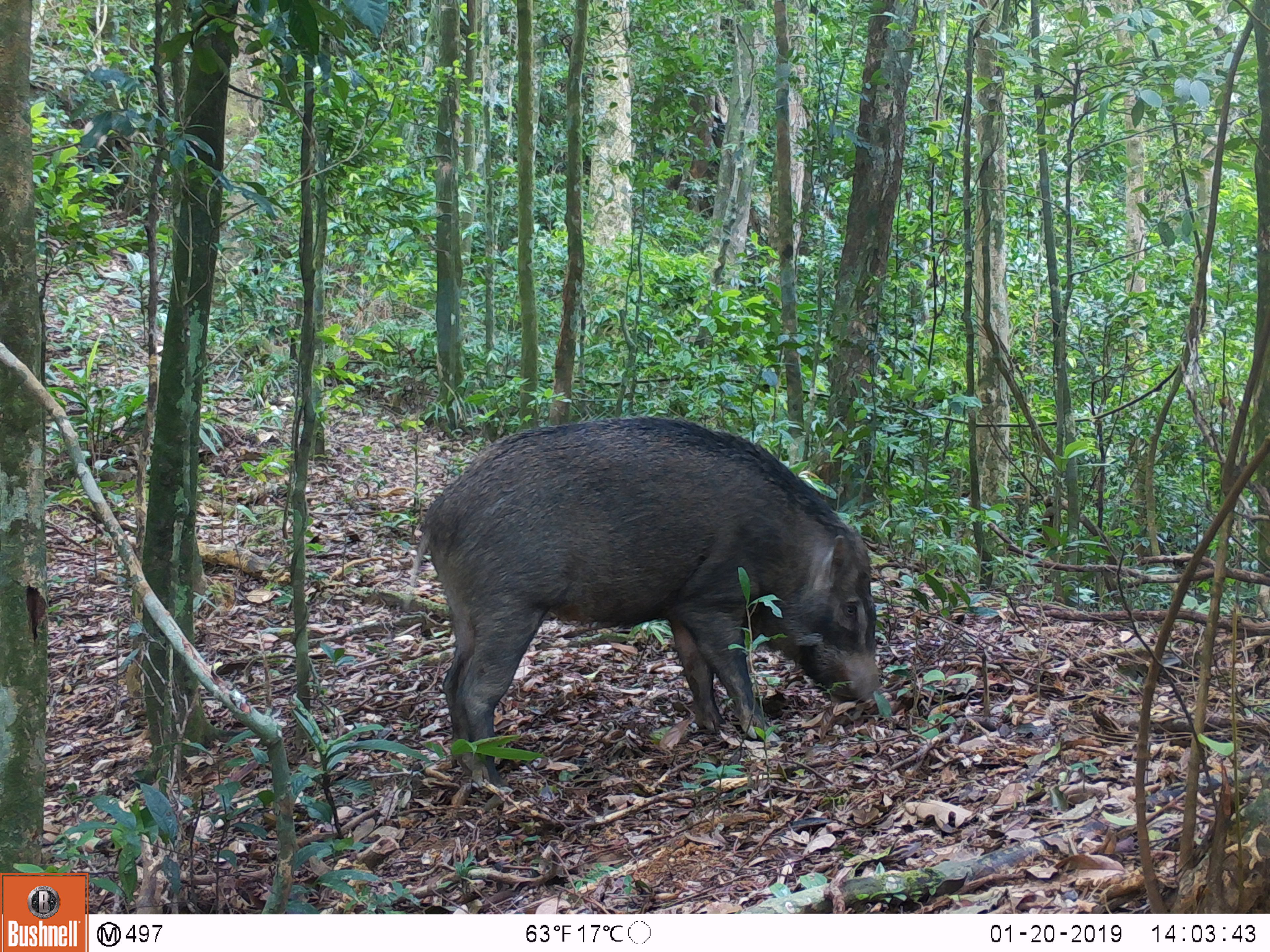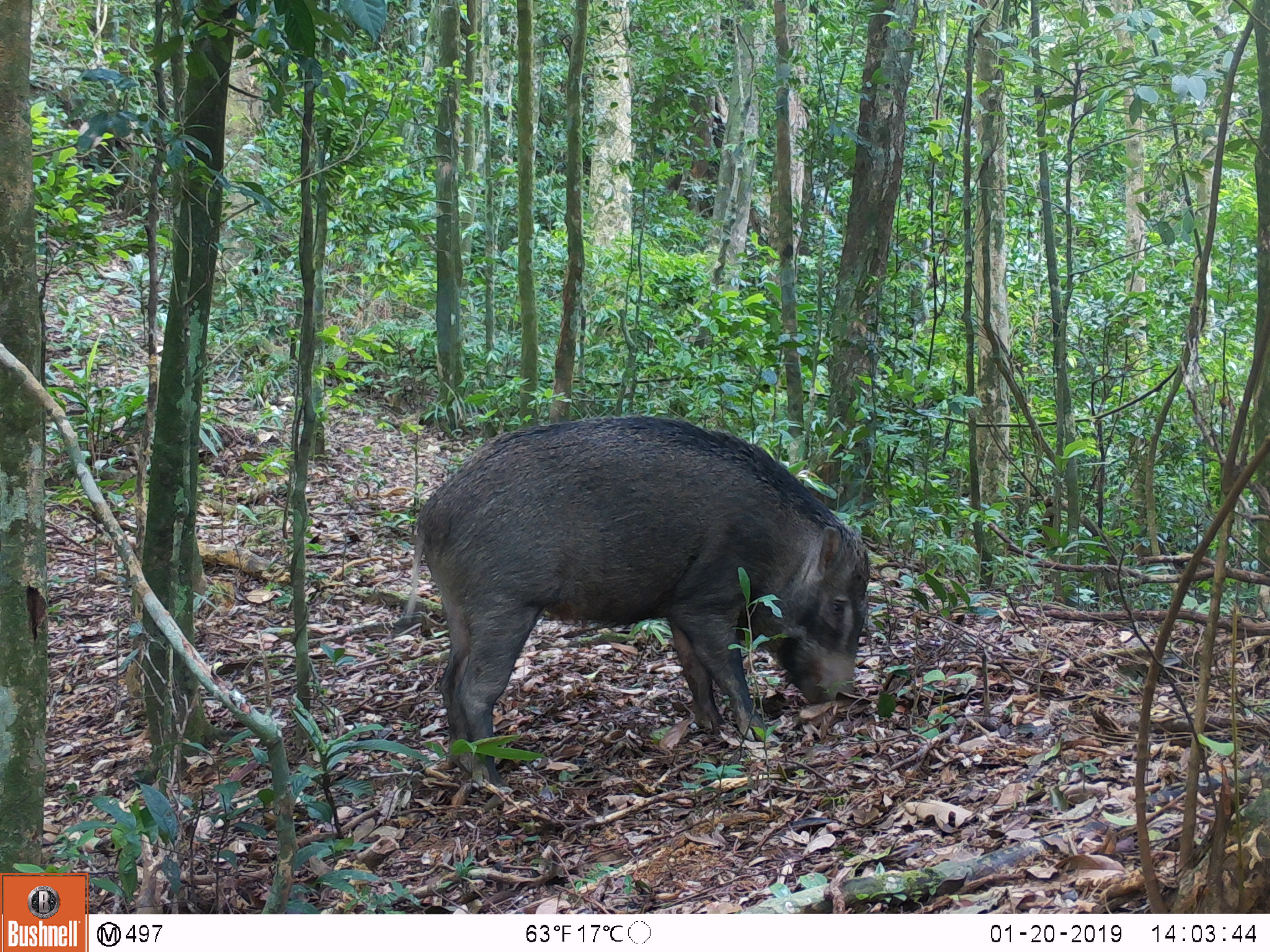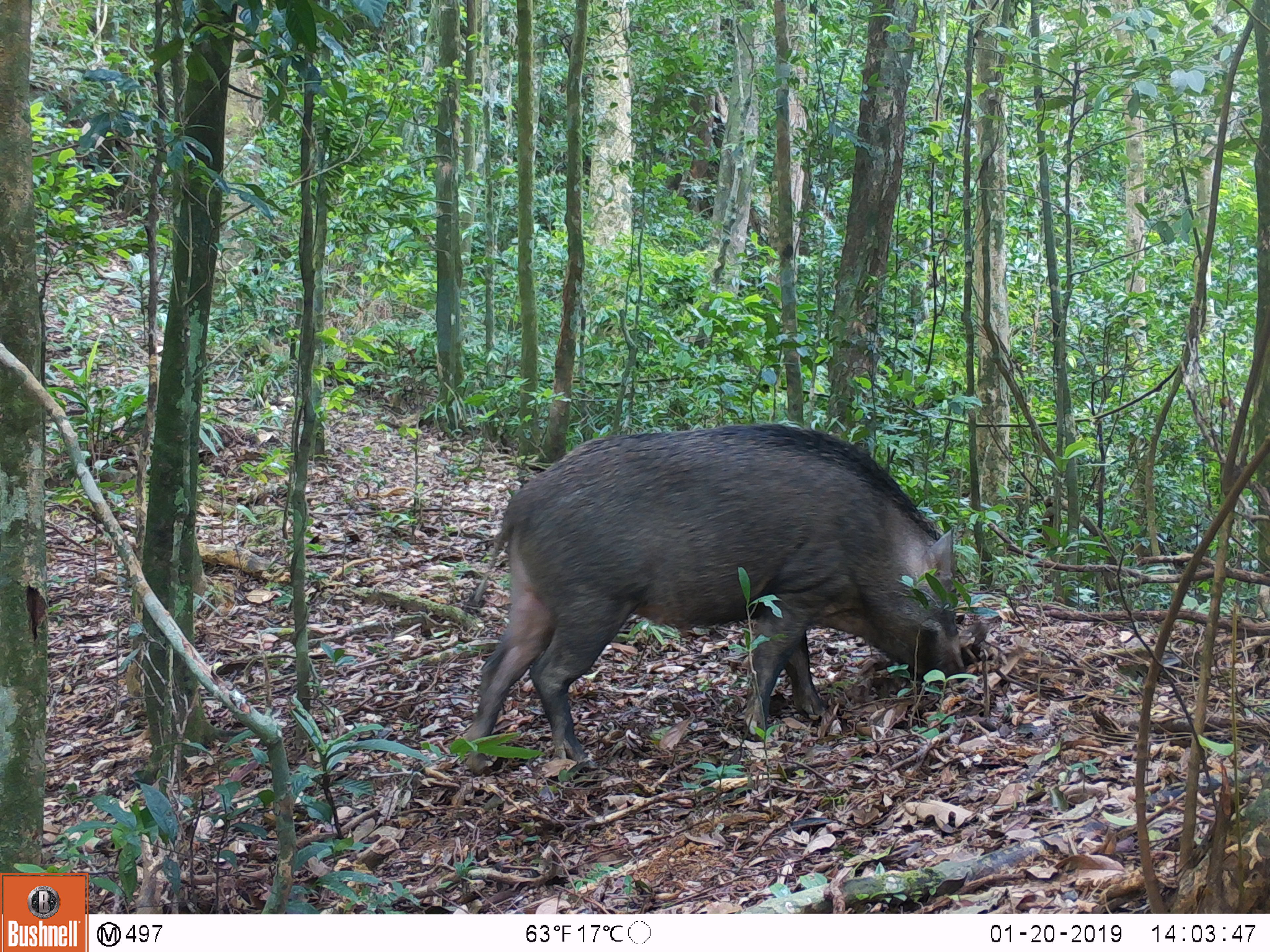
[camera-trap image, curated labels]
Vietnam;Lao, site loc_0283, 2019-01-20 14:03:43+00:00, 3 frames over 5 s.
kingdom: Animalia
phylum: Chordata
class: Mammalia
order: Artiodactyla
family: Suidae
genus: Sus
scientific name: Sus scrofa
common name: eurasian wild pig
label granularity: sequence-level